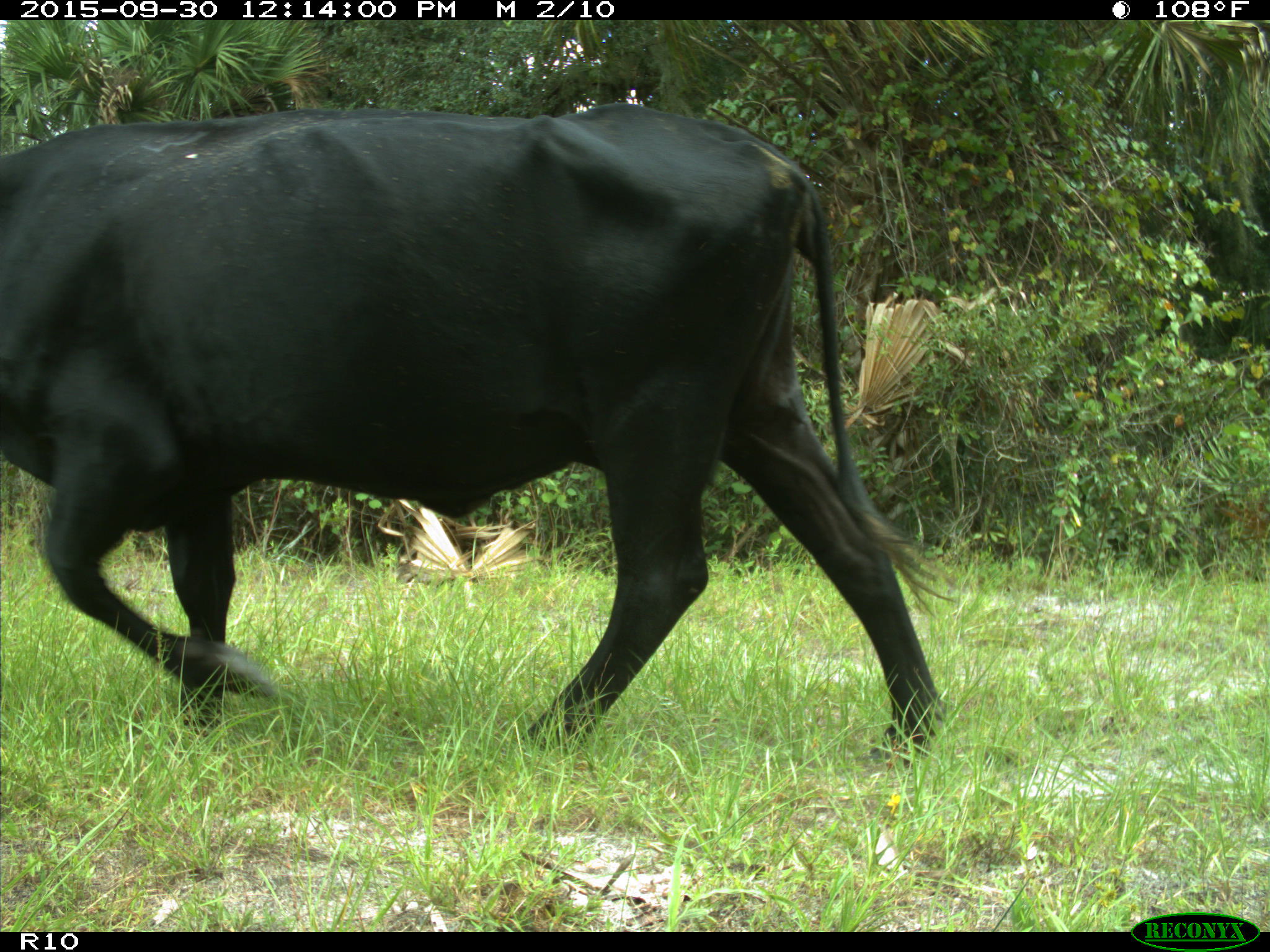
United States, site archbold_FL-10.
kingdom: Animalia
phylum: Chordata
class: Mammalia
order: Artiodactyla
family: Bovidae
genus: Bos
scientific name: Bos taurus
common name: domestic cow